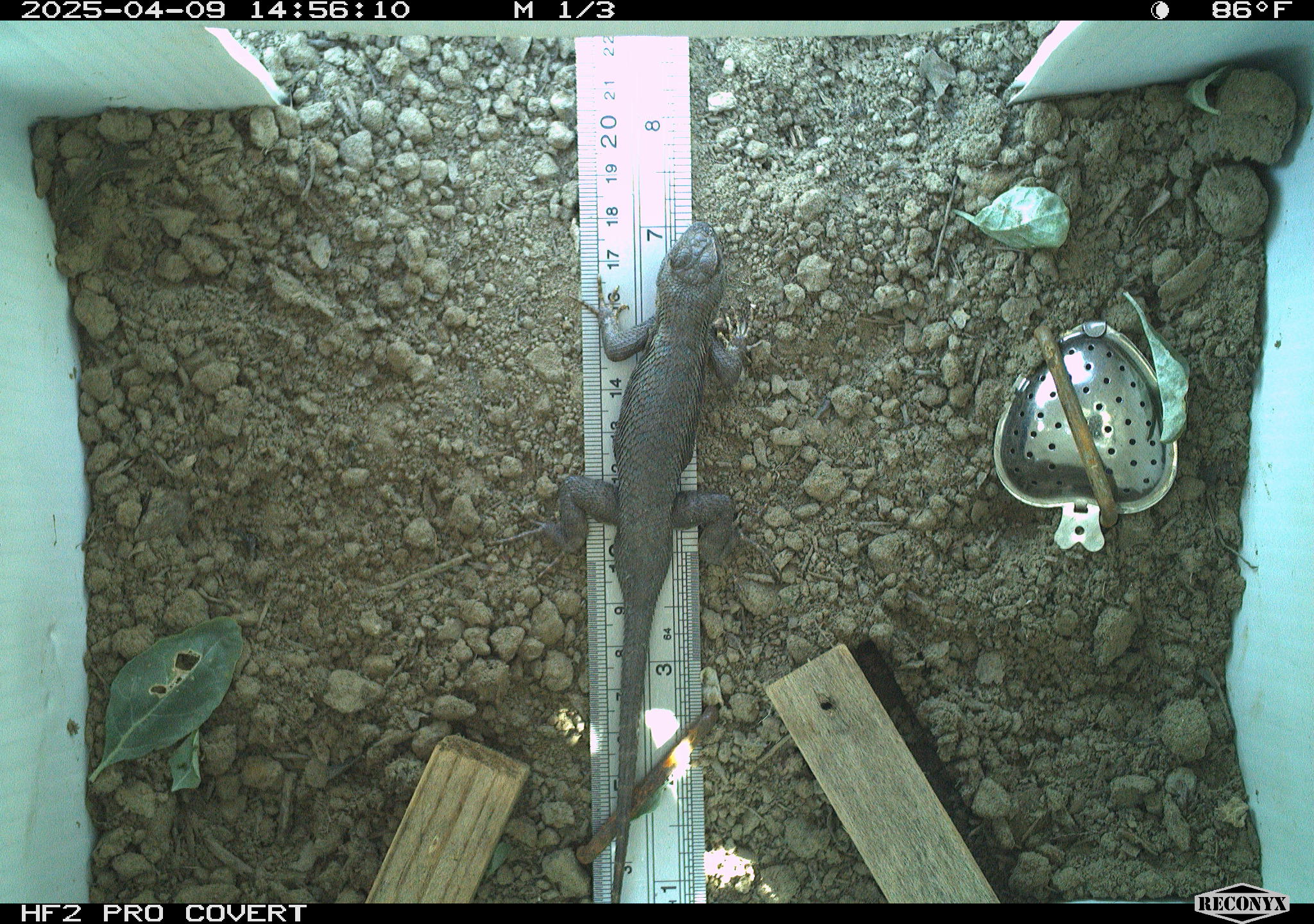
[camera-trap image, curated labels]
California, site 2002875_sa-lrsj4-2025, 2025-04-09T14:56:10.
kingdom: Animalia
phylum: Chordata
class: Reptilia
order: Squamata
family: Phrynosomatidae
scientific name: Phrynosomatidae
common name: north american spiny lizards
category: sceloporus/uta species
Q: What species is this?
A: Sceloporus/uta species (north american spiny lizards) (Phrynosomatidae).